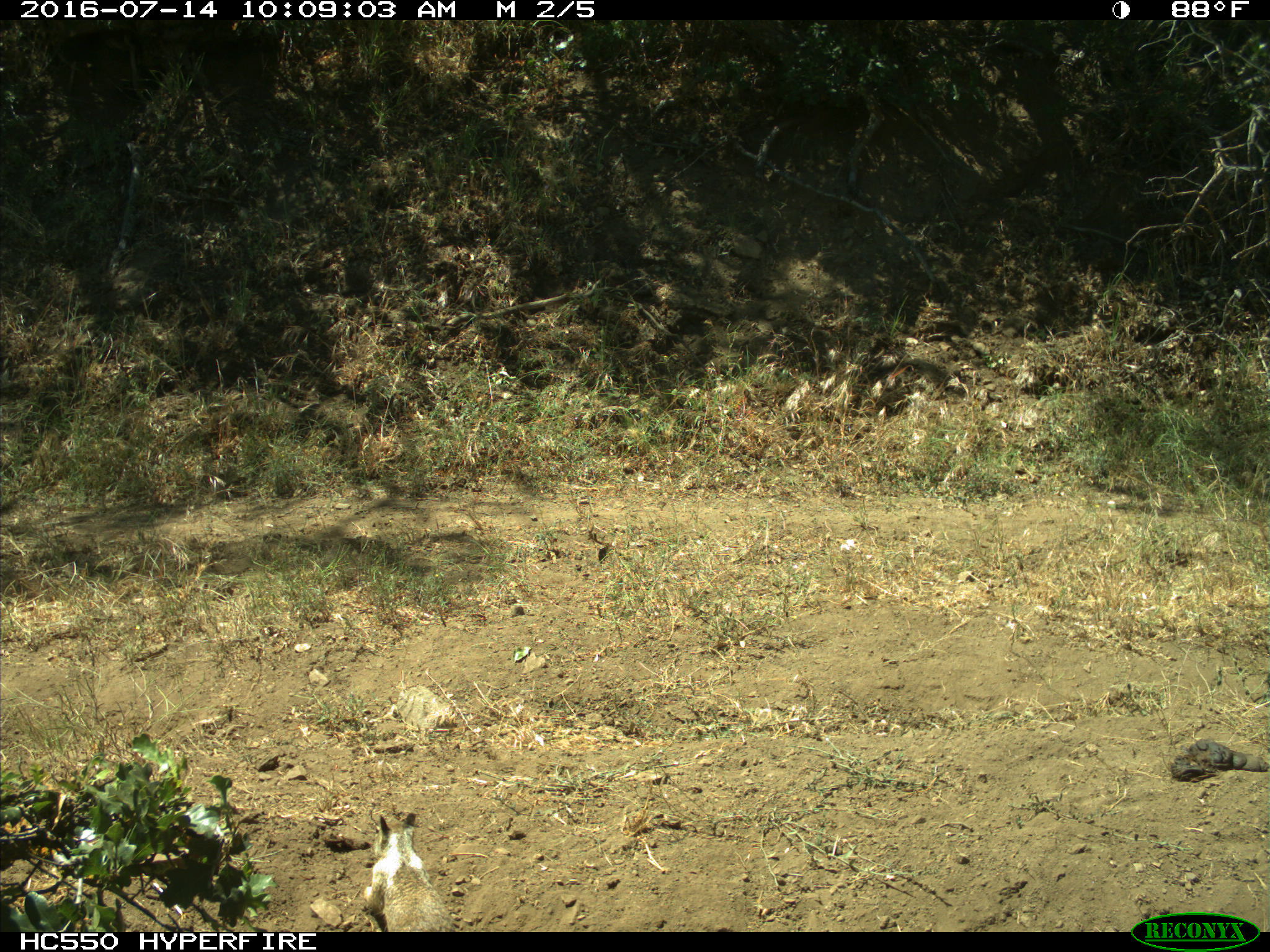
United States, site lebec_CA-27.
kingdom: Animalia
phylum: Chordata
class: Mammalia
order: Rodentia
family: Sciuridae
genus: Otospermophilus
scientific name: Otospermophilus beecheyi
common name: california ground squirrel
Otospermophilus beecheyi (california ground squirrel).